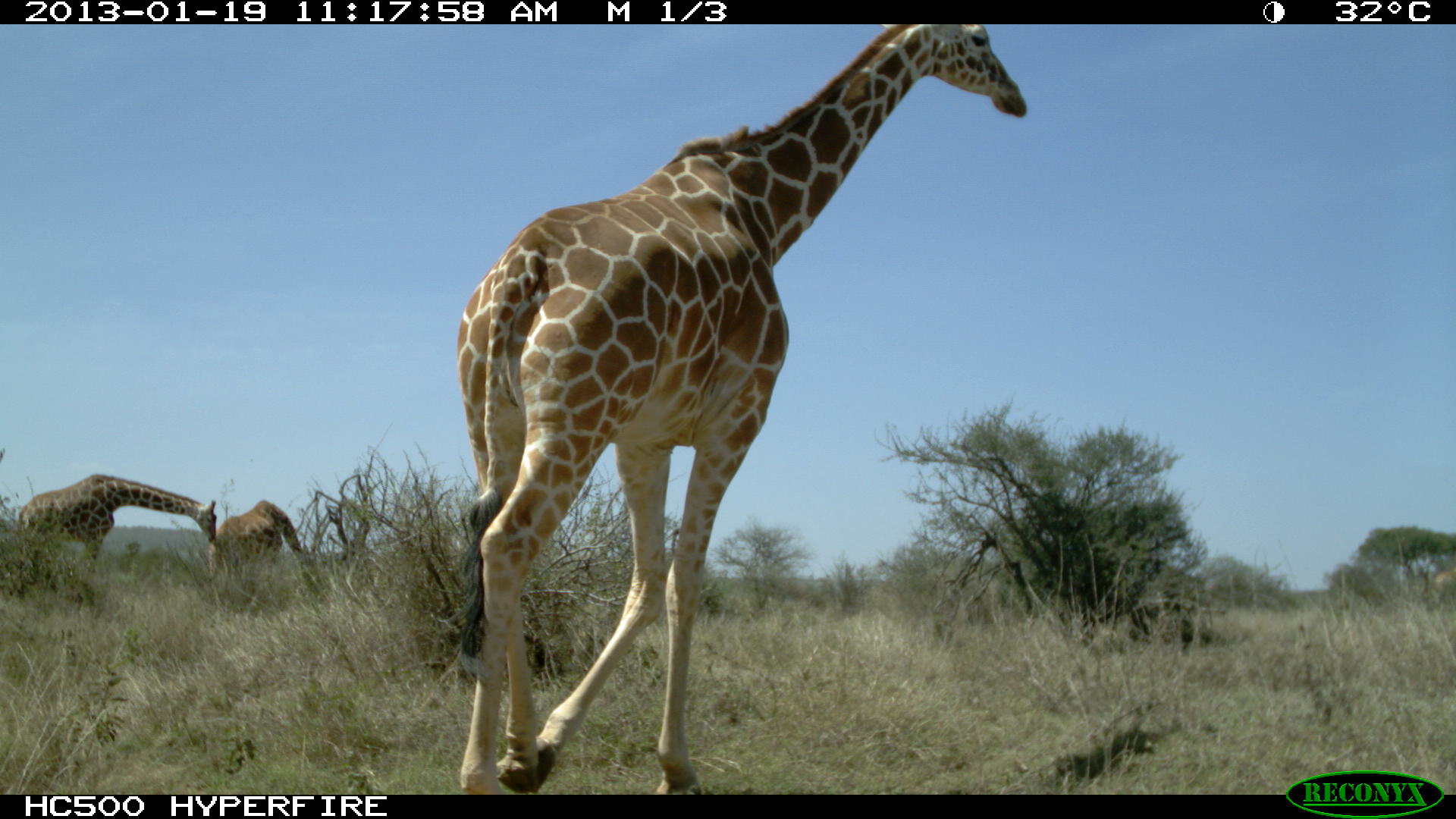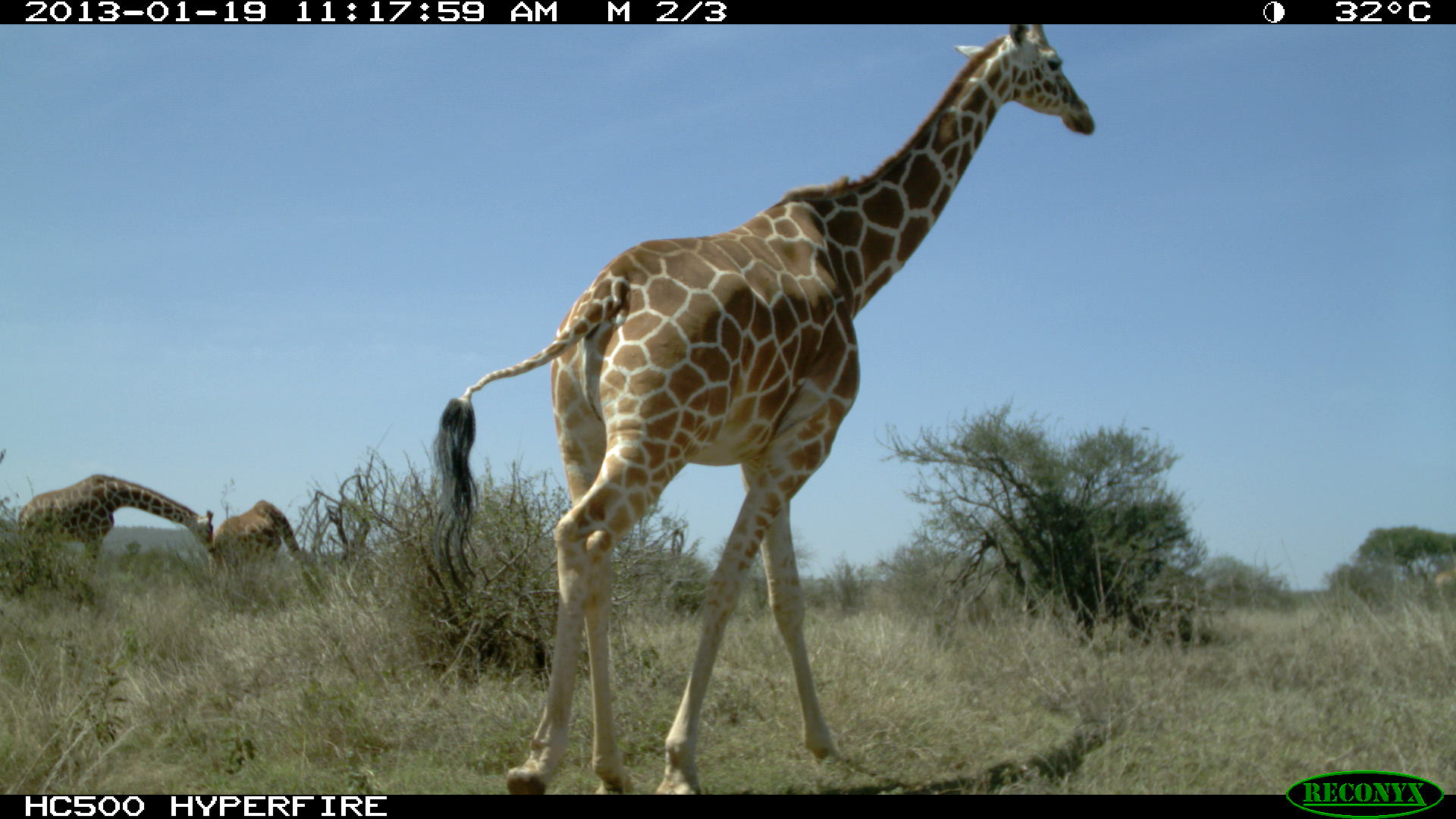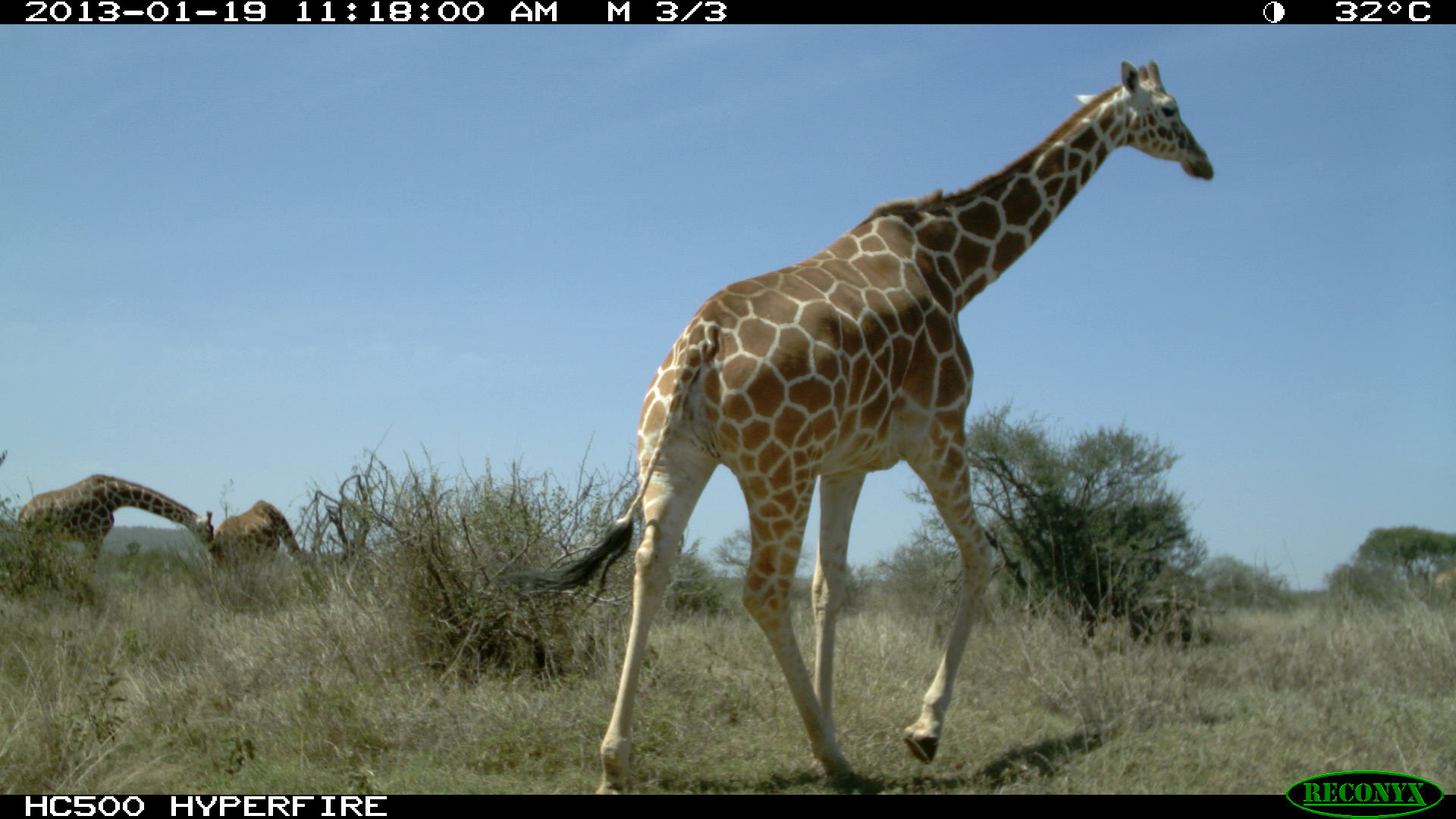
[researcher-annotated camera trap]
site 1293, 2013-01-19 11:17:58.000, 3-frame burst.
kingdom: Animalia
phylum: Chordata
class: Mammalia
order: Artiodactyla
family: Giraffidae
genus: Giraffa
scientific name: Giraffa camelopardalis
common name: giraffe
Giraffa camelopardalis (giraffe), count 3.